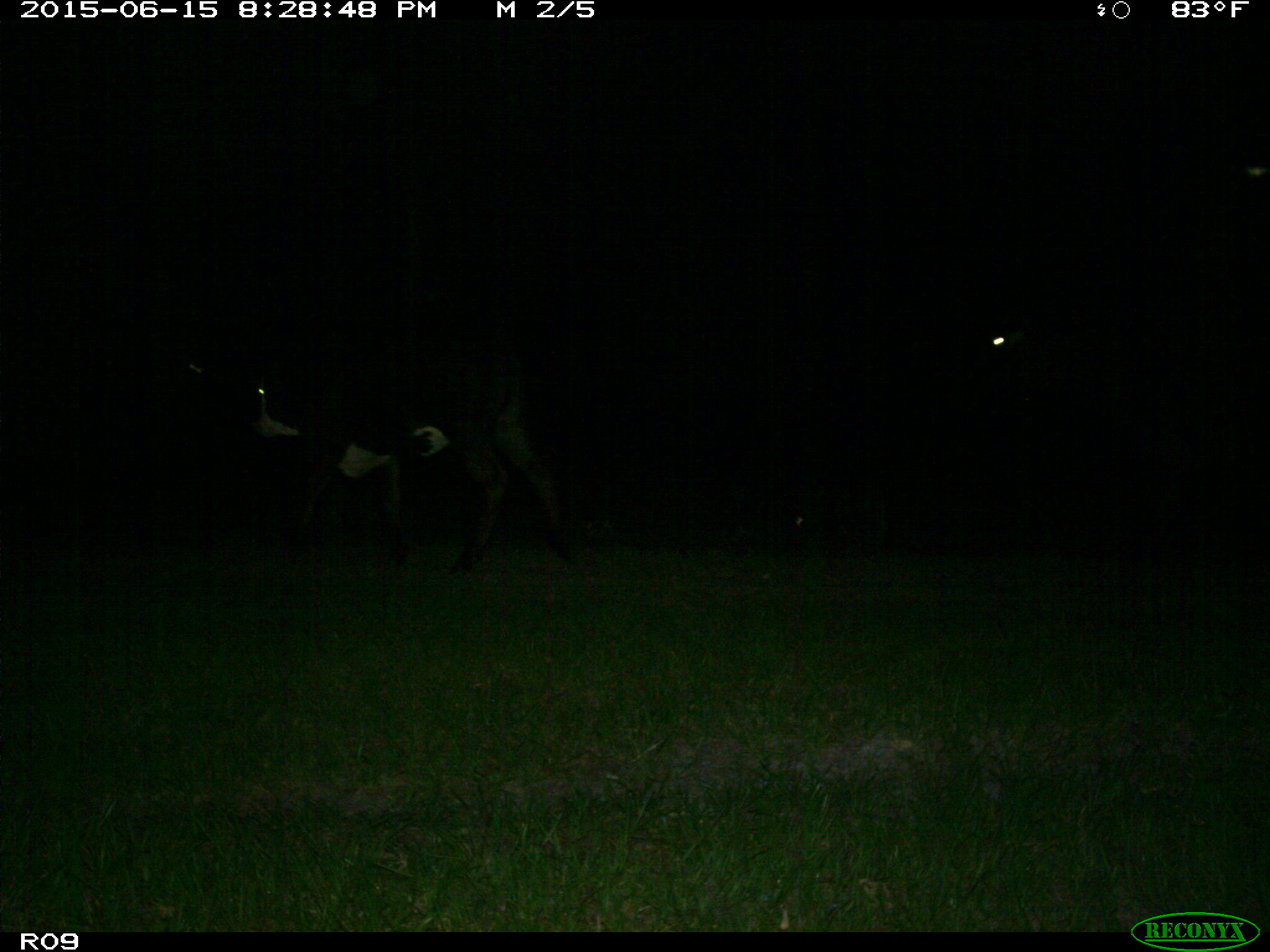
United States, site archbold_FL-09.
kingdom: Animalia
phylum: Chordata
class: Mammalia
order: Artiodactyla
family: Bovidae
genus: Bos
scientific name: Bos taurus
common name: domestic cow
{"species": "Bos taurus (domestic cow)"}